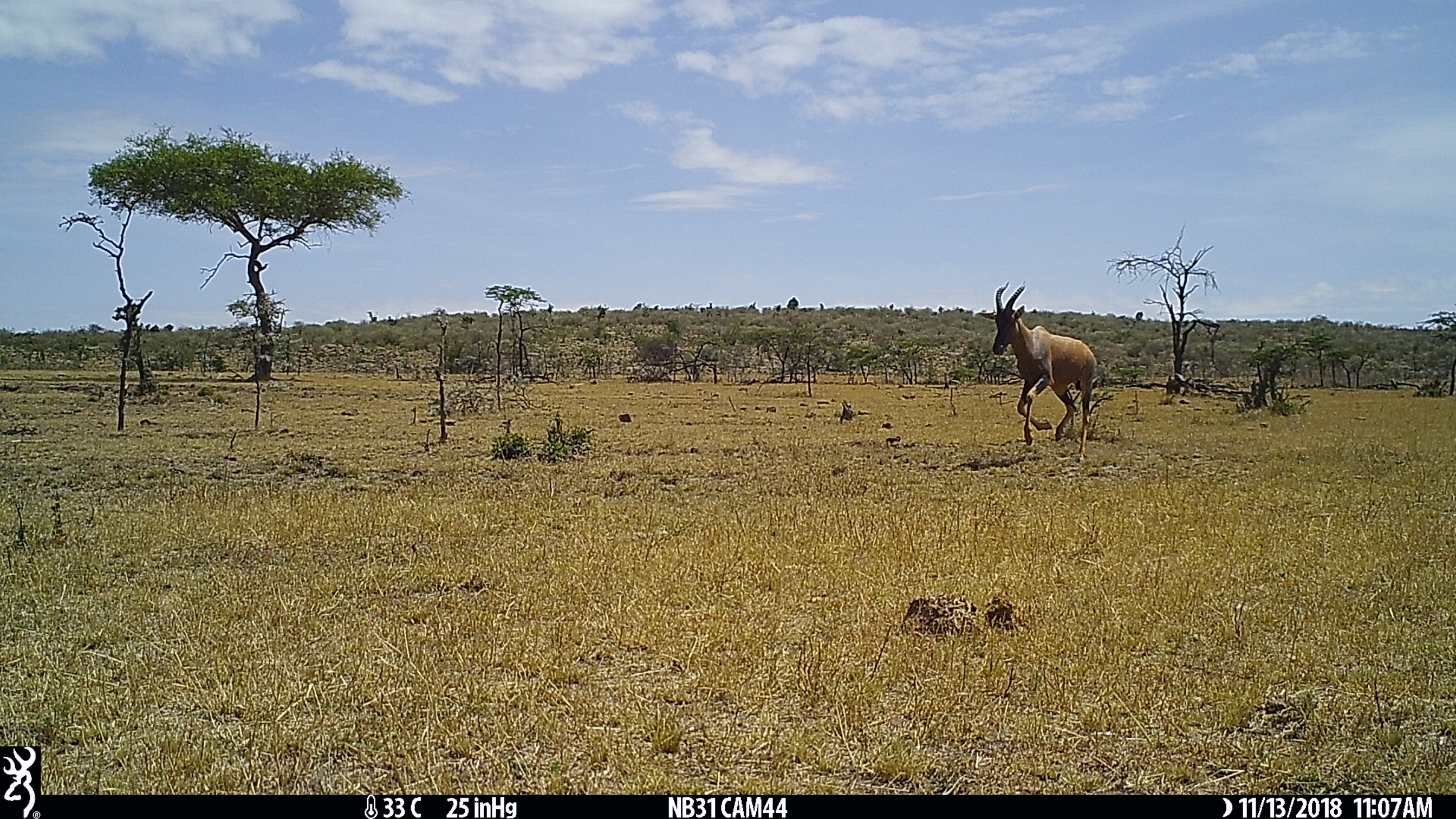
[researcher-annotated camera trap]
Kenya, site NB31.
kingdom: Animalia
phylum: Chordata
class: Mammalia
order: Artiodactyla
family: Bovidae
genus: Damaliscus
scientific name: Damaliscus lunatus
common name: topi